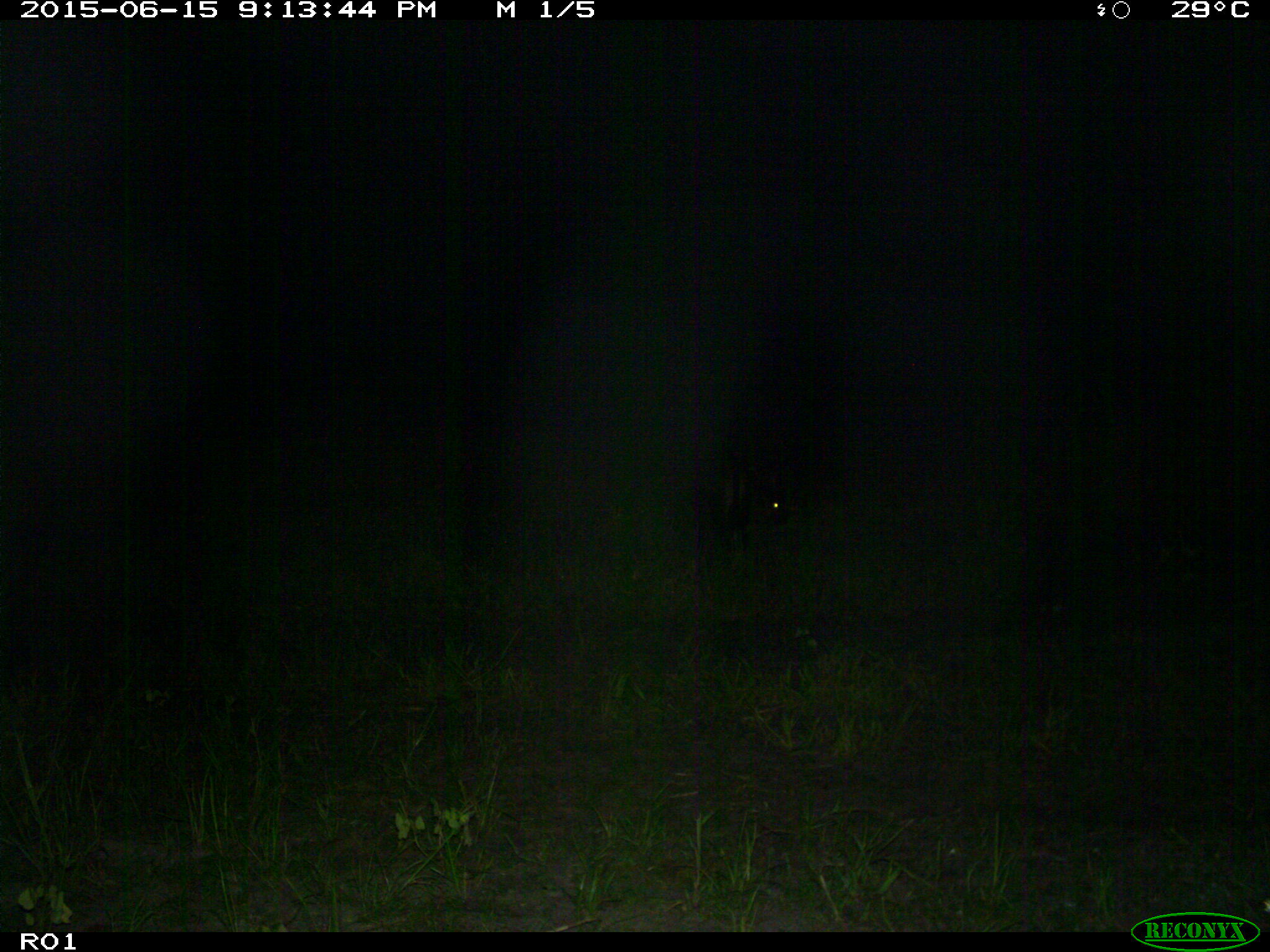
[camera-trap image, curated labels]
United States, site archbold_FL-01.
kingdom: Animalia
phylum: Chordata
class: Mammalia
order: Artiodactyla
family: Bovidae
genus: Bos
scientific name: Bos taurus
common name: domestic cow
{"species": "Bos taurus (domestic cow)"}